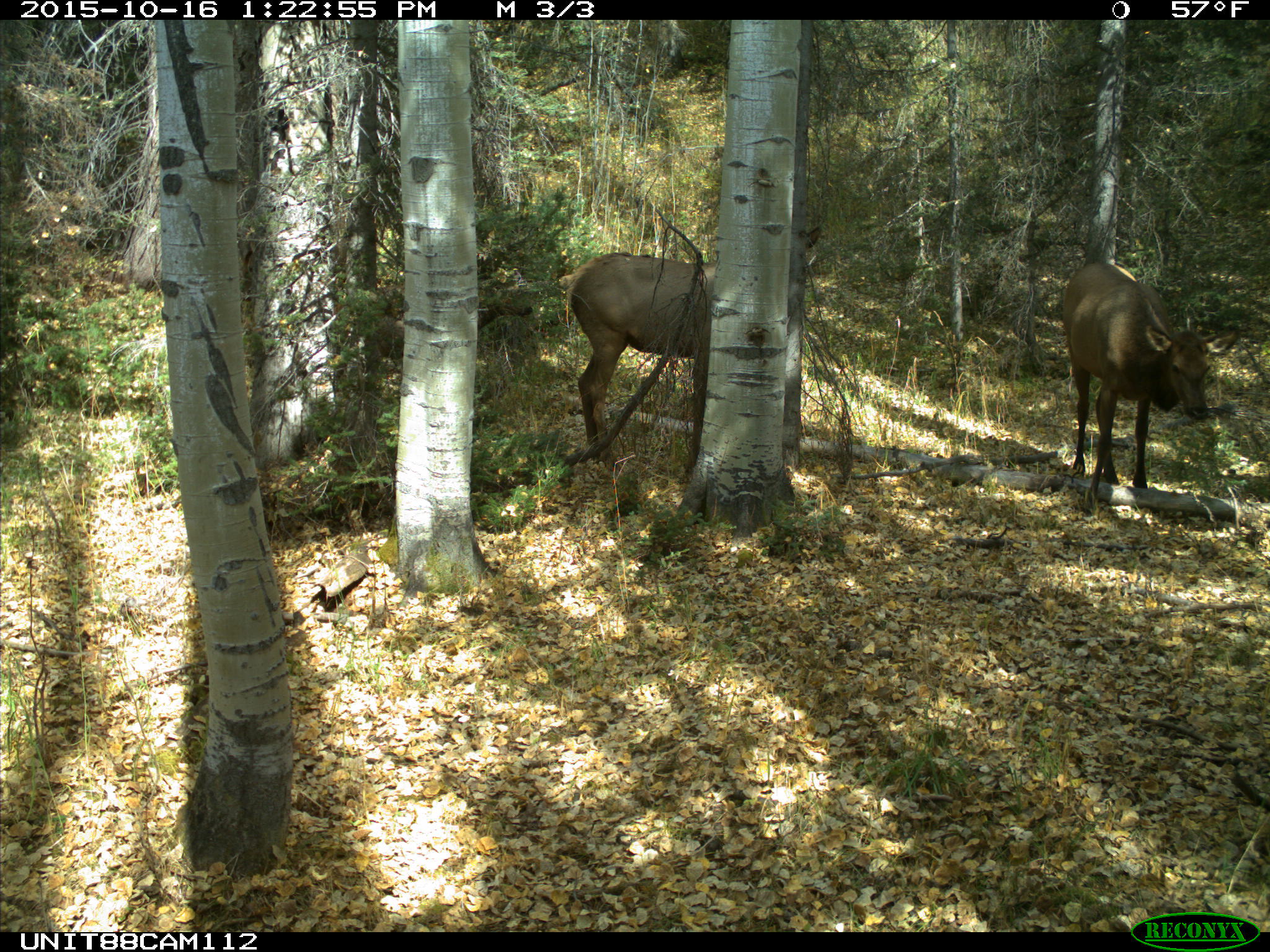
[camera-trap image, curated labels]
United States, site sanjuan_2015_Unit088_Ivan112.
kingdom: Animalia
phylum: Chordata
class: Mammalia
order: Artiodactyla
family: Cervidae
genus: Cervus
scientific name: Cervus elaphus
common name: red deer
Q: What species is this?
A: Cervus elaphus (red deer).